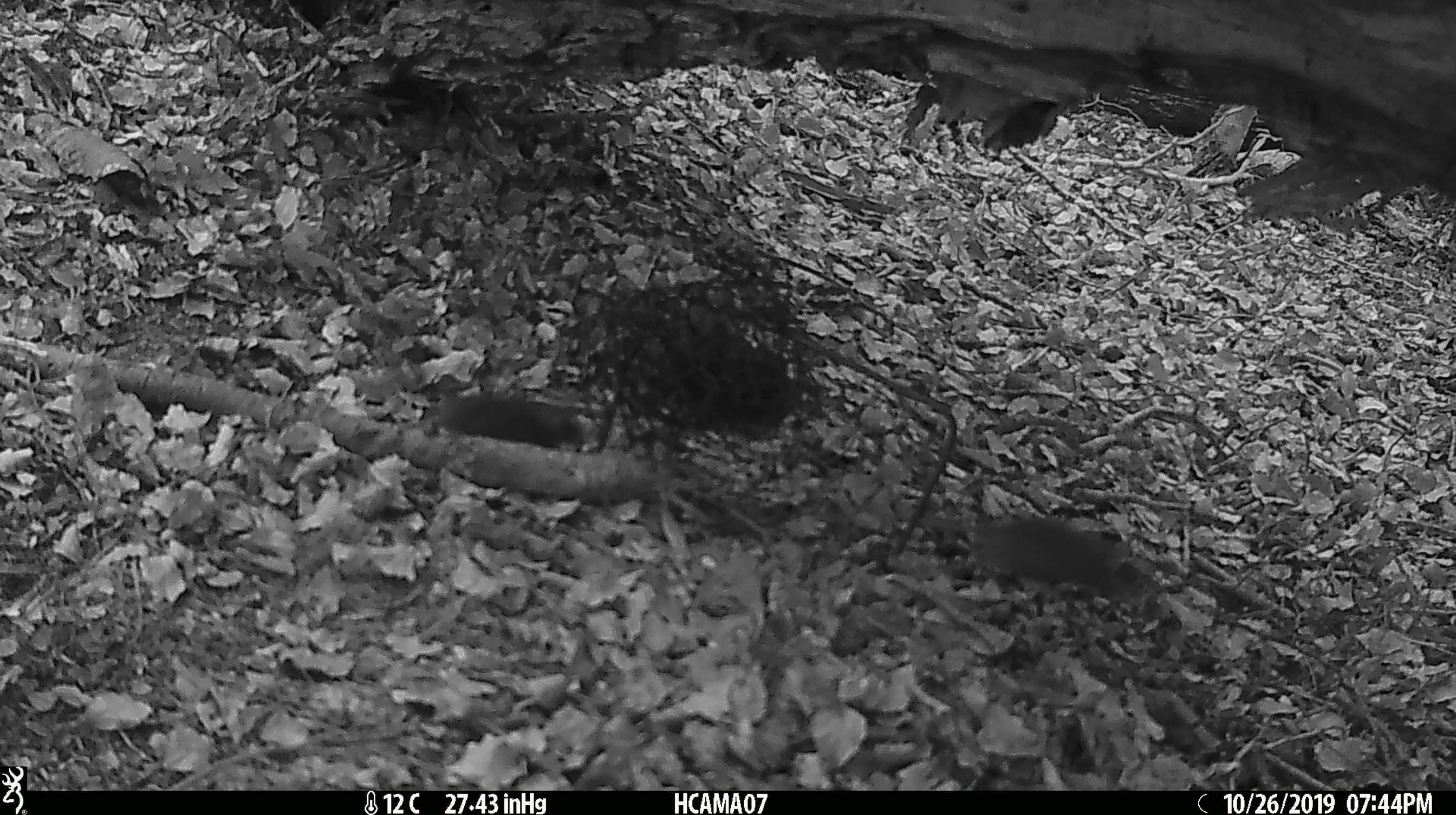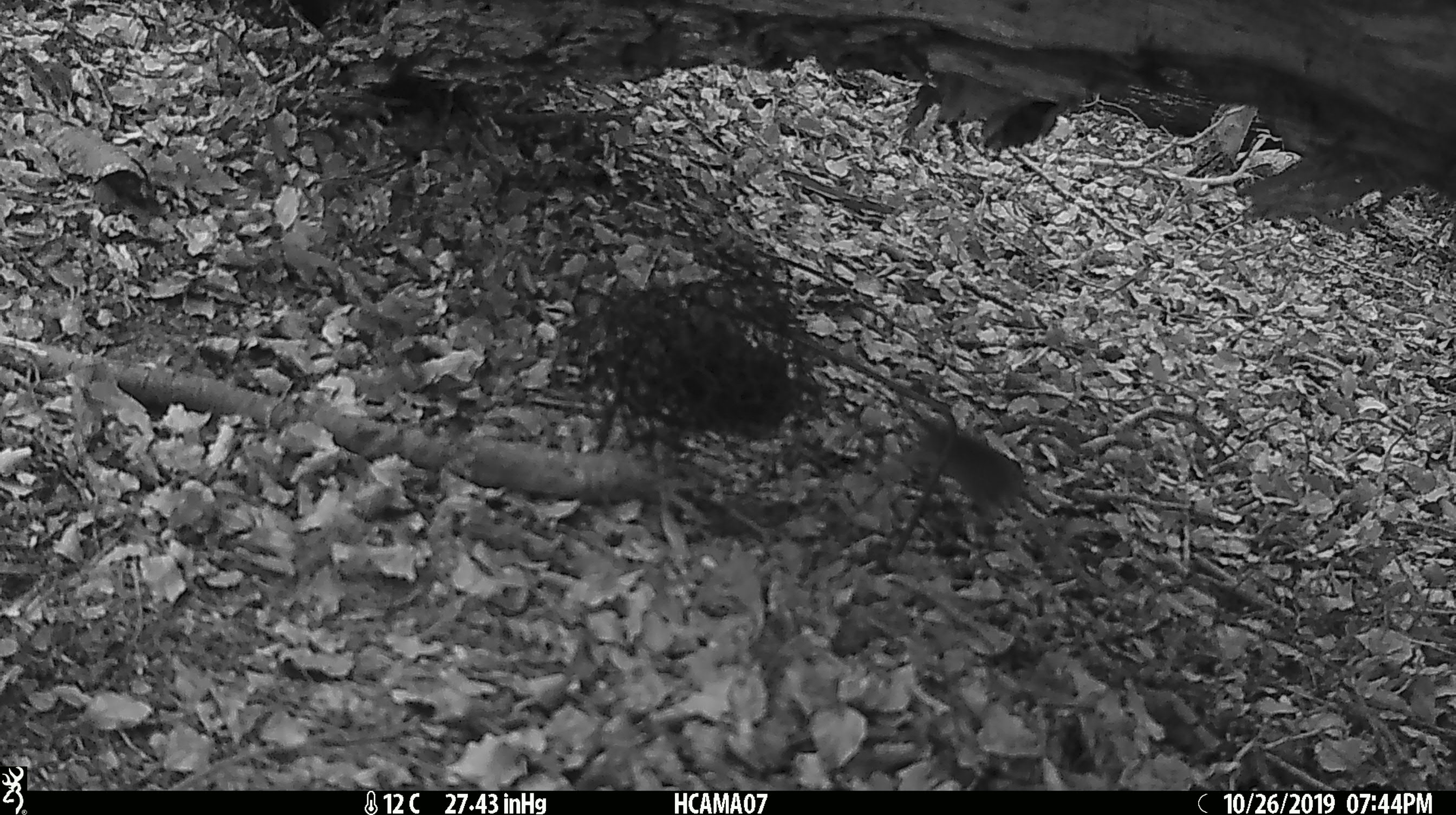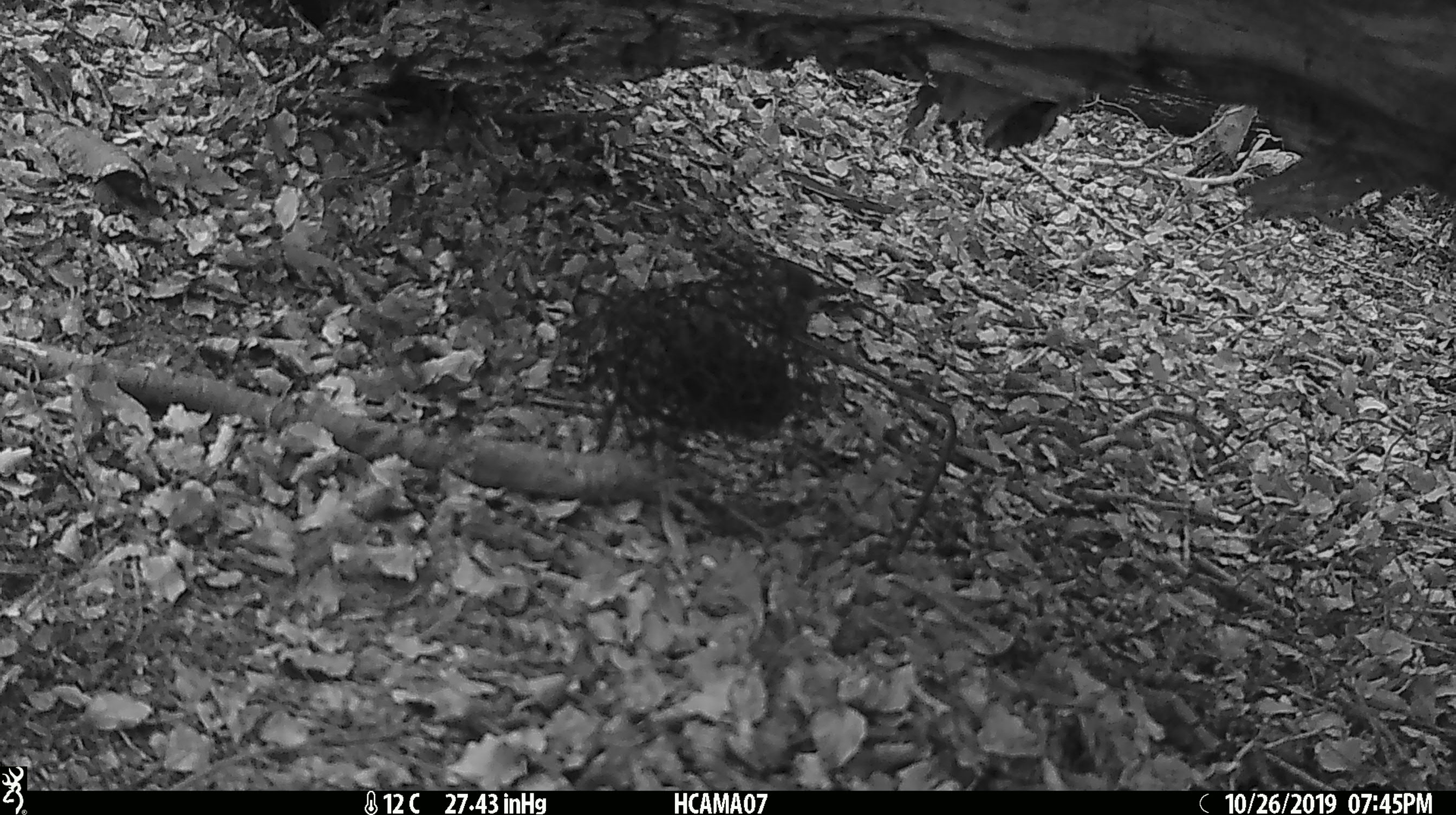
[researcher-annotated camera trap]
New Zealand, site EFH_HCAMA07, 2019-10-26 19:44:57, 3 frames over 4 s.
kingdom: Animalia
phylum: Chordata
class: Mammalia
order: Rodentia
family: Muridae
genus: Mus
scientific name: Mus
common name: mouse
Mouse (Mus).